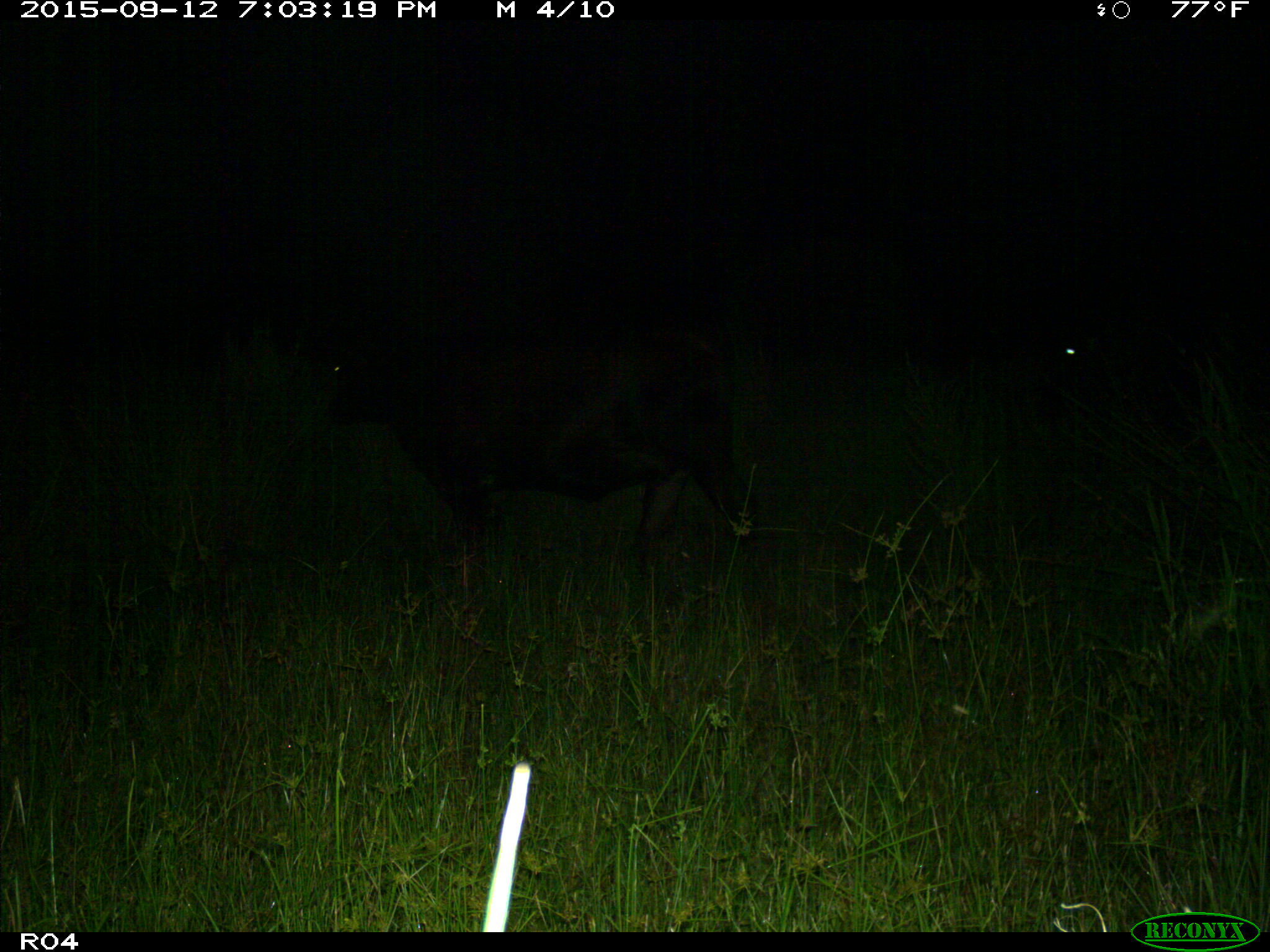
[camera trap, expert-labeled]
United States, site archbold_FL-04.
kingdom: Animalia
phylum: Chordata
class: Mammalia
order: Artiodactyla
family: Bovidae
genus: Bos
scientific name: Bos taurus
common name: domestic cow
Bos taurus (domestic cow).